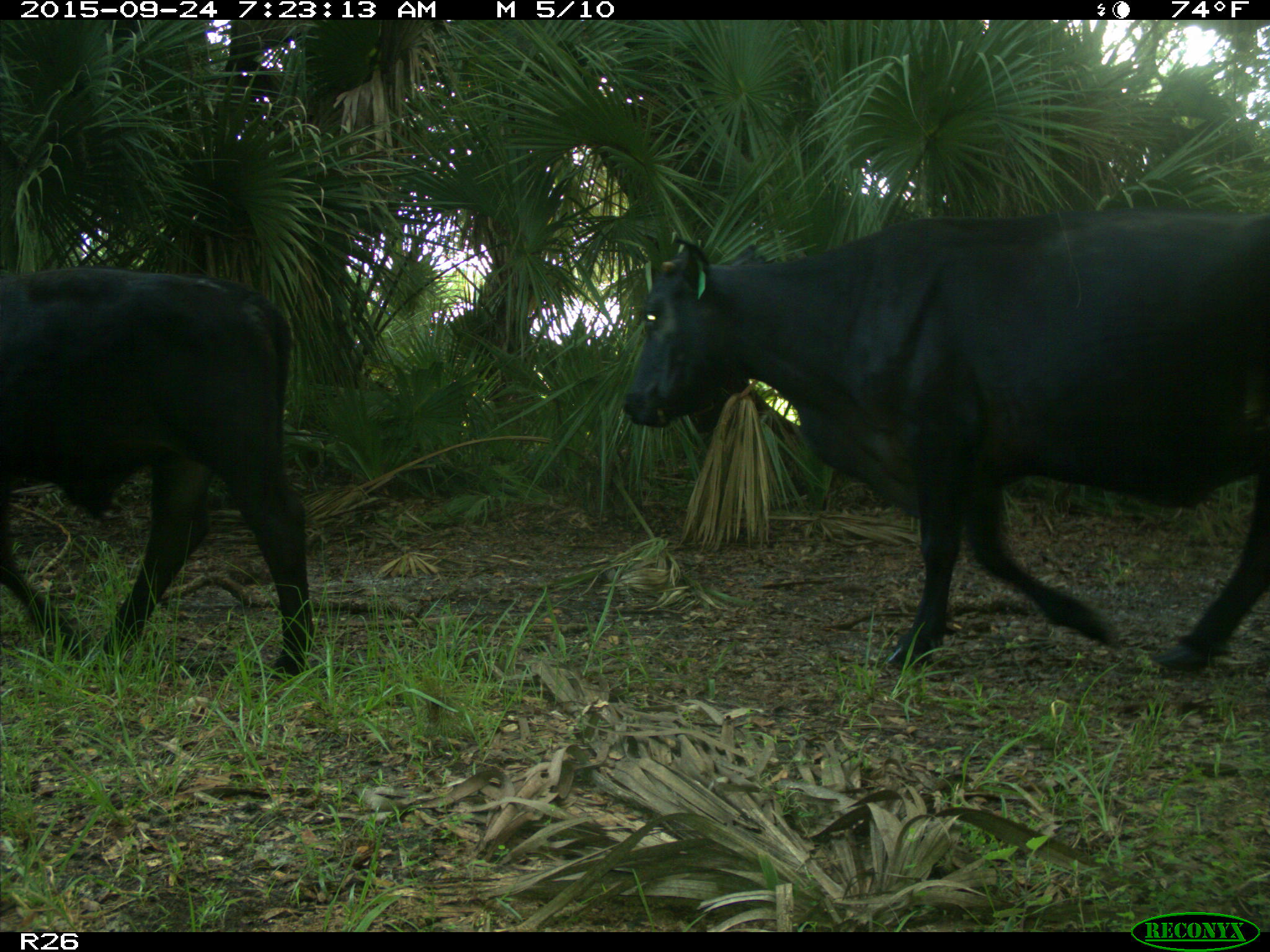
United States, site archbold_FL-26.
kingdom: Animalia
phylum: Chordata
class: Mammalia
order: Artiodactyla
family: Bovidae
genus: Bos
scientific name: Bos taurus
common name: domestic cow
Bos taurus (domestic cow).